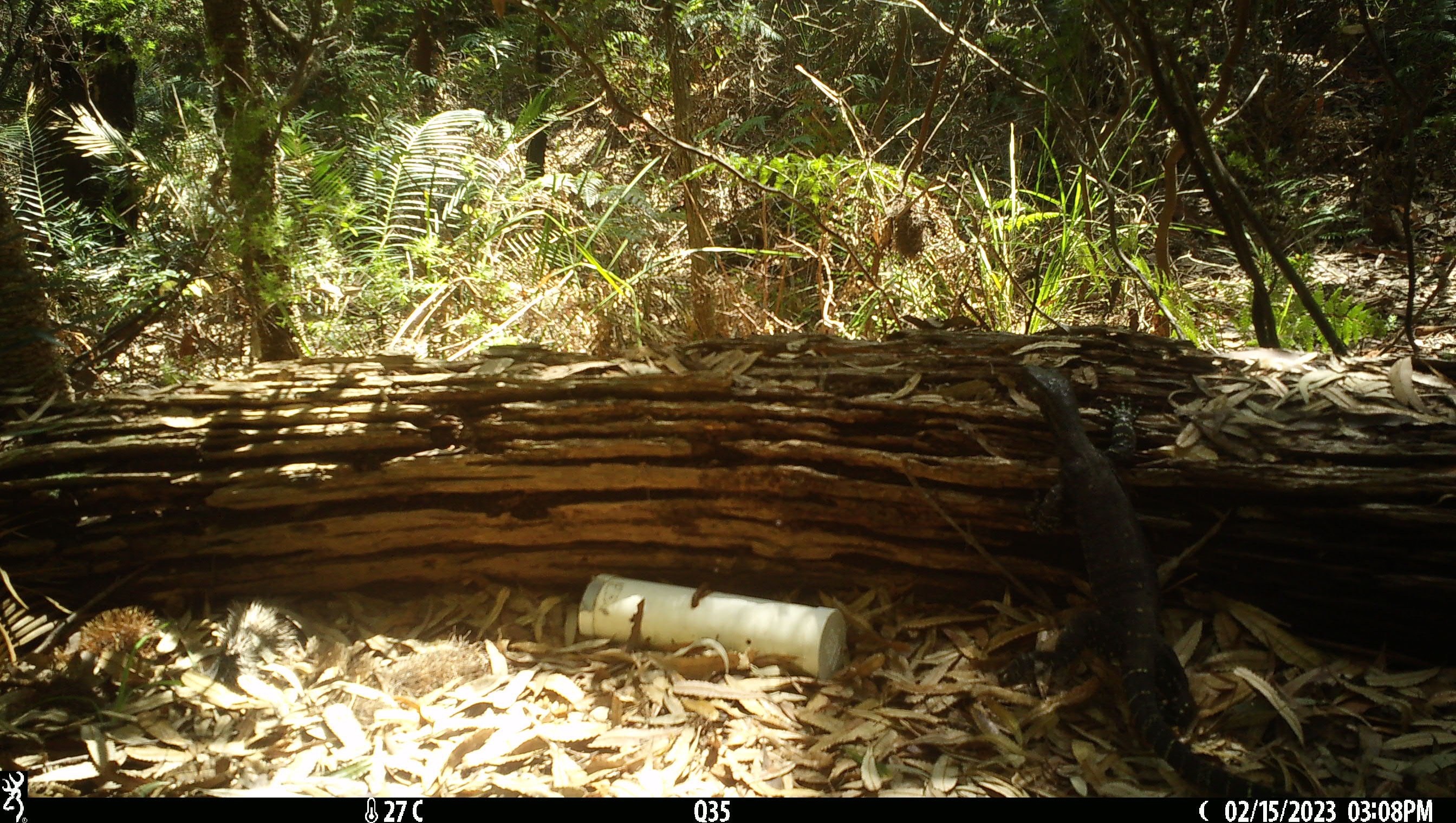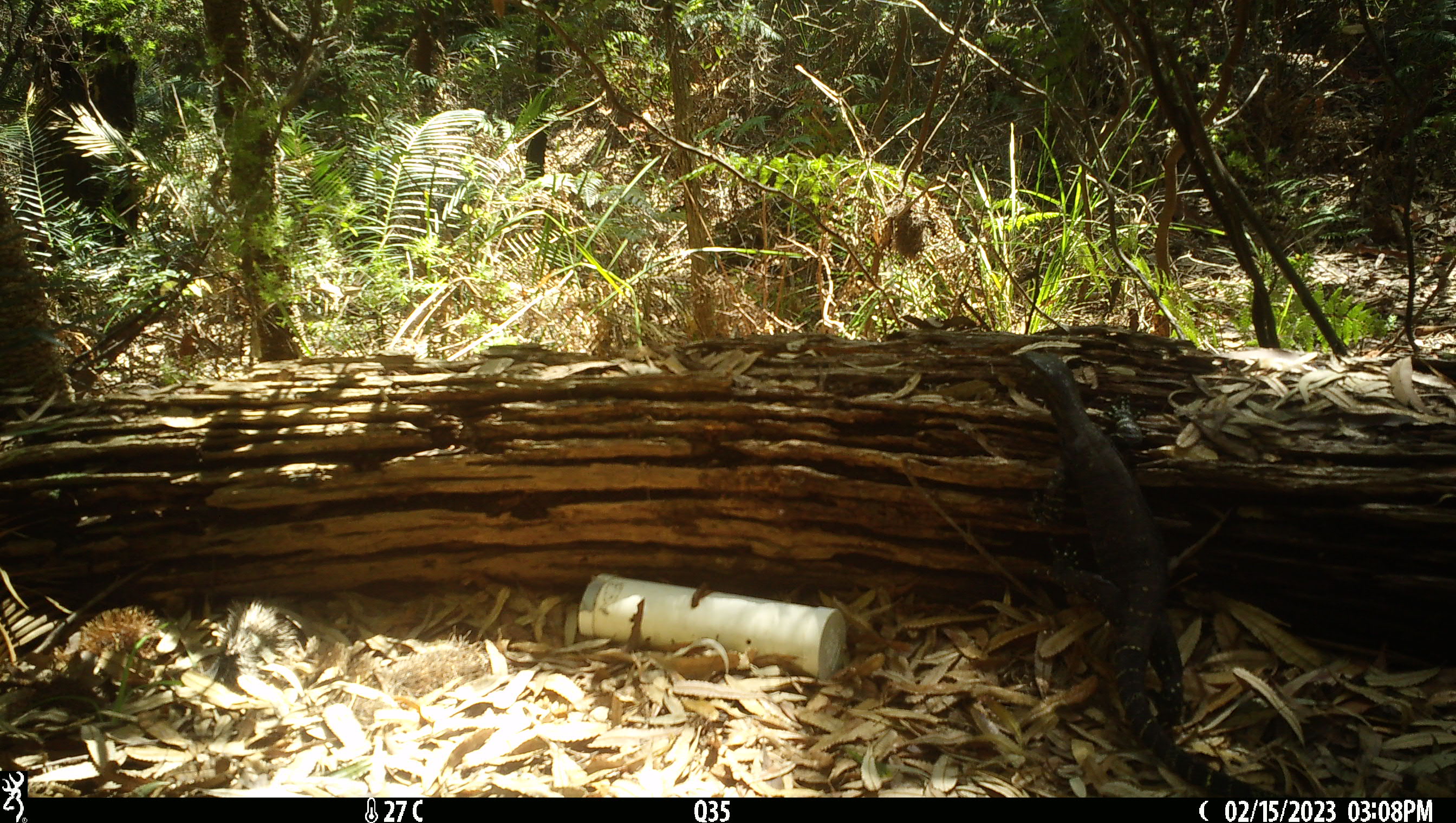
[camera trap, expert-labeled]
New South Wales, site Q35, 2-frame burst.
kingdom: Animalia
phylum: Chordata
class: Reptilia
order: Squamata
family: Varanidae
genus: Varanus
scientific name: Varanus varius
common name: lace monitor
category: goanna